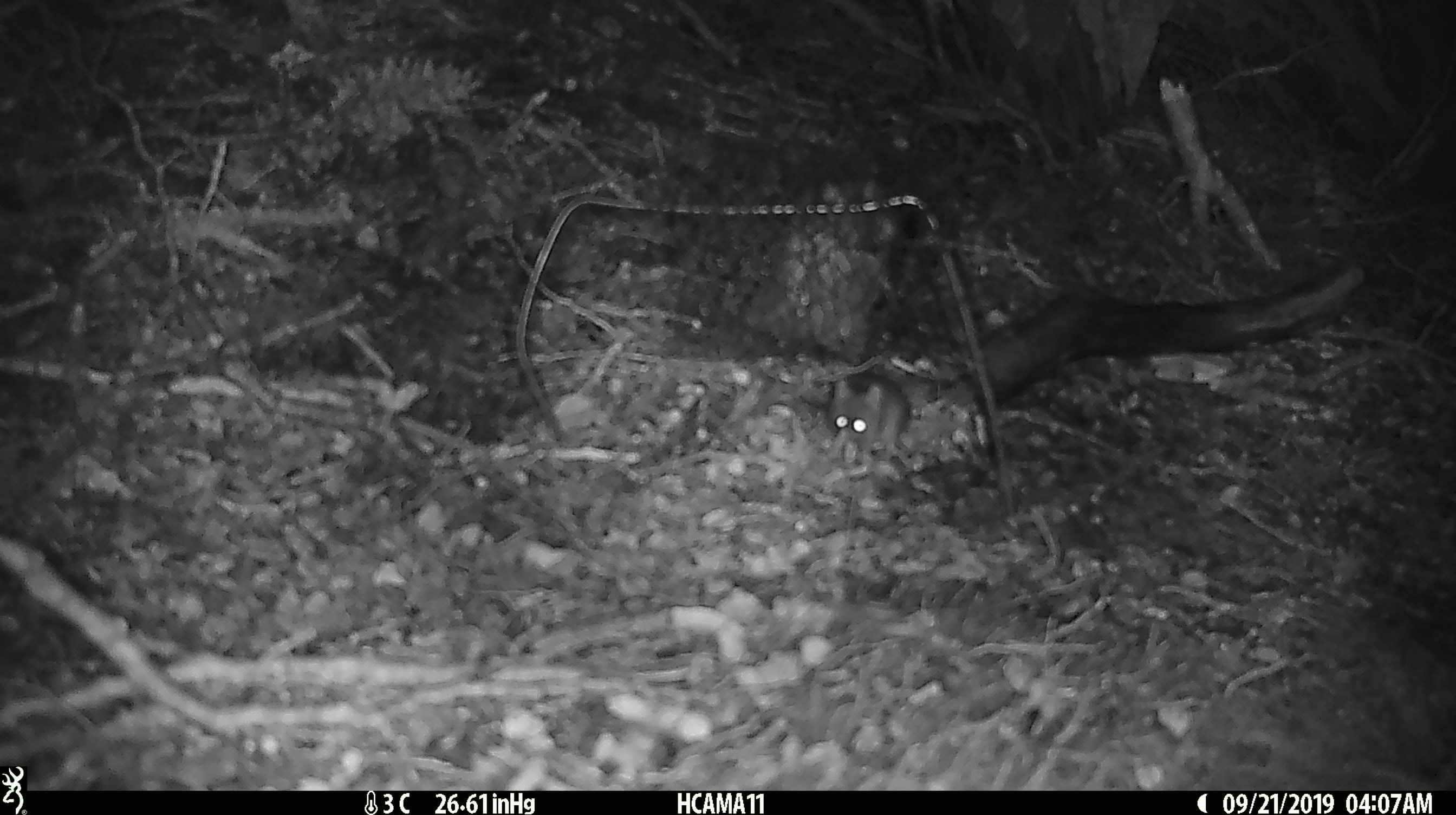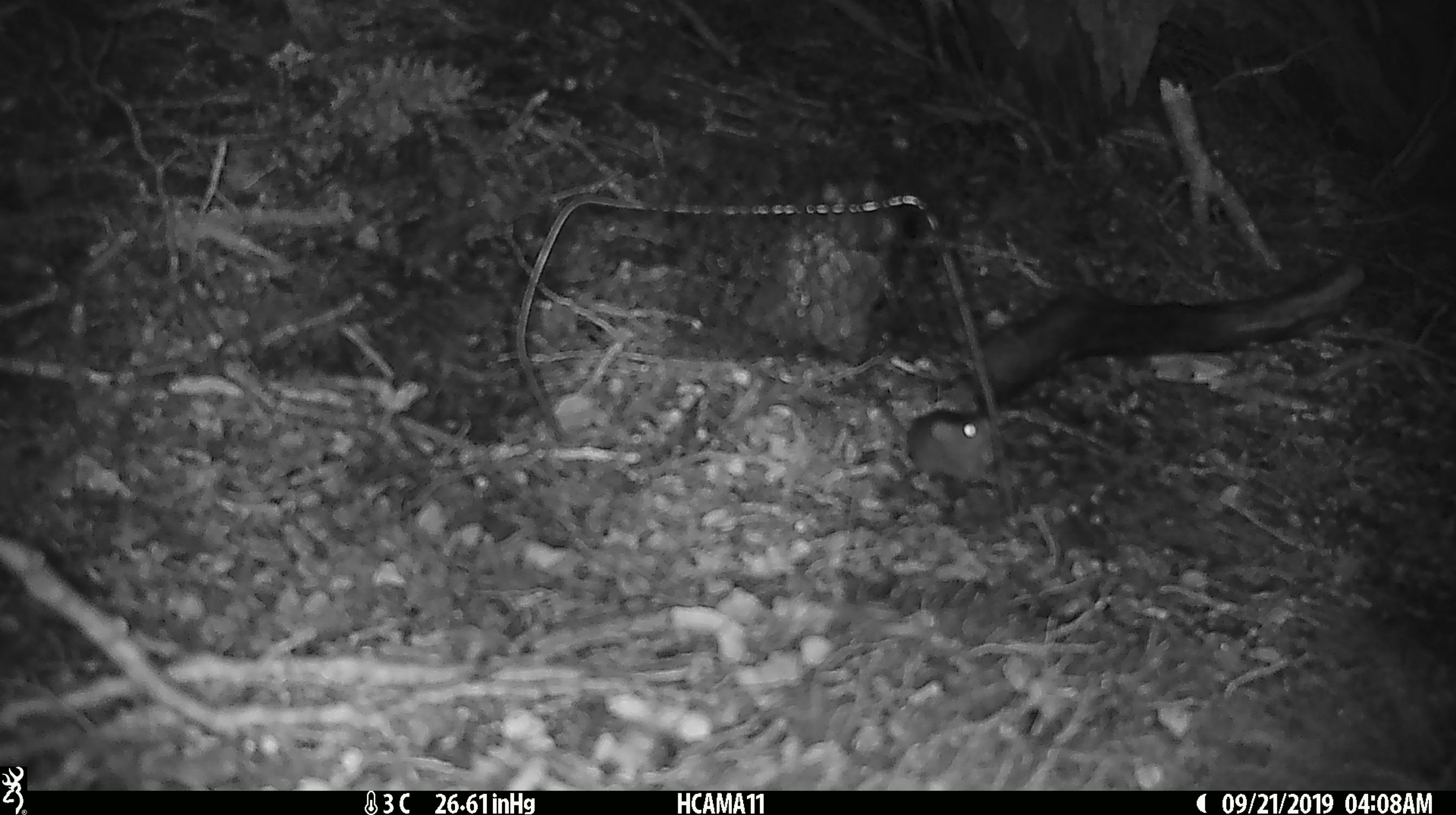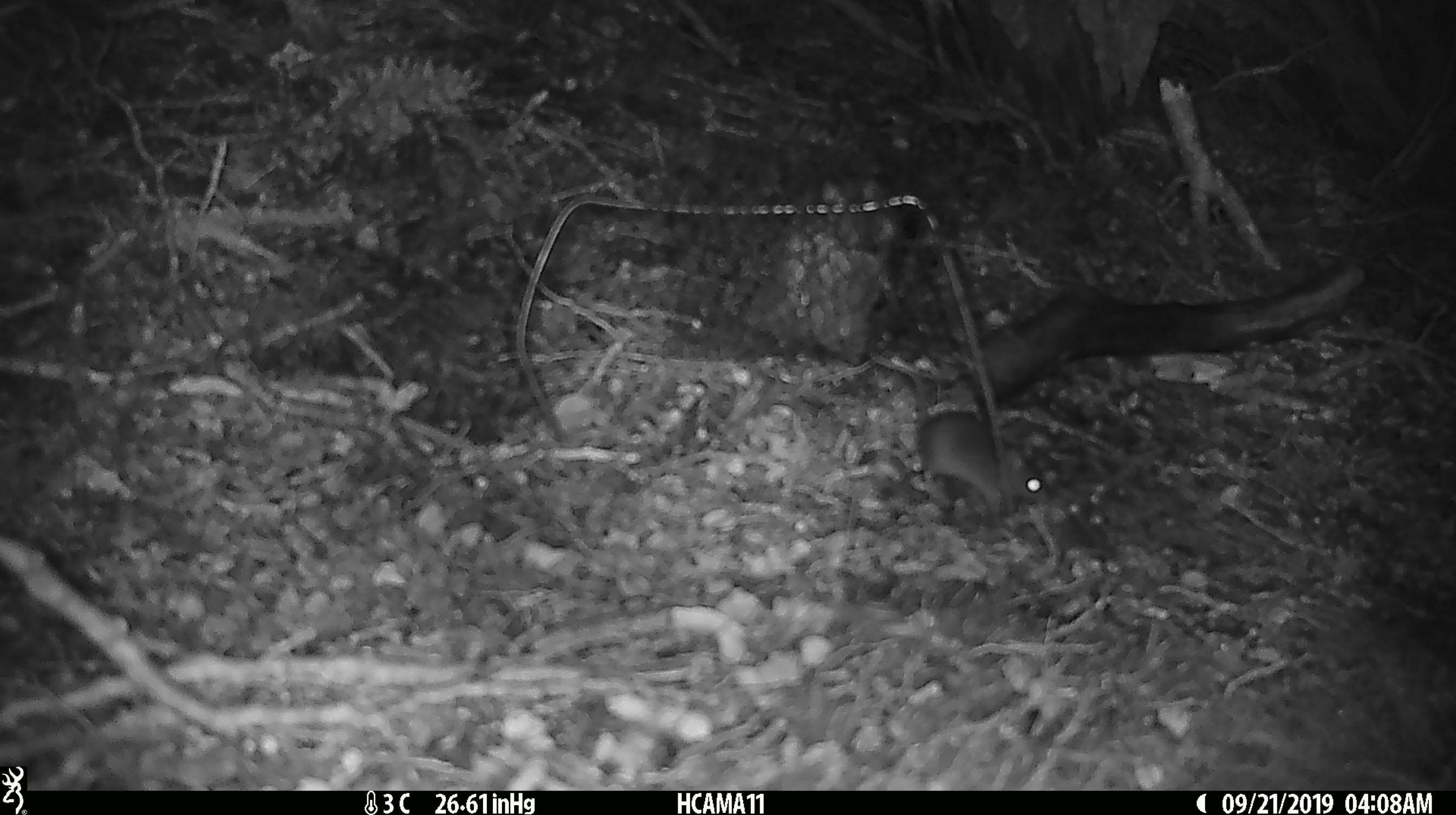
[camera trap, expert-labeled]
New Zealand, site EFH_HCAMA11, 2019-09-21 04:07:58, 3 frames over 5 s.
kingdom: Animalia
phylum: Chordata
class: Mammalia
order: Rodentia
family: Muridae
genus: Mus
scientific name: Mus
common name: mouse